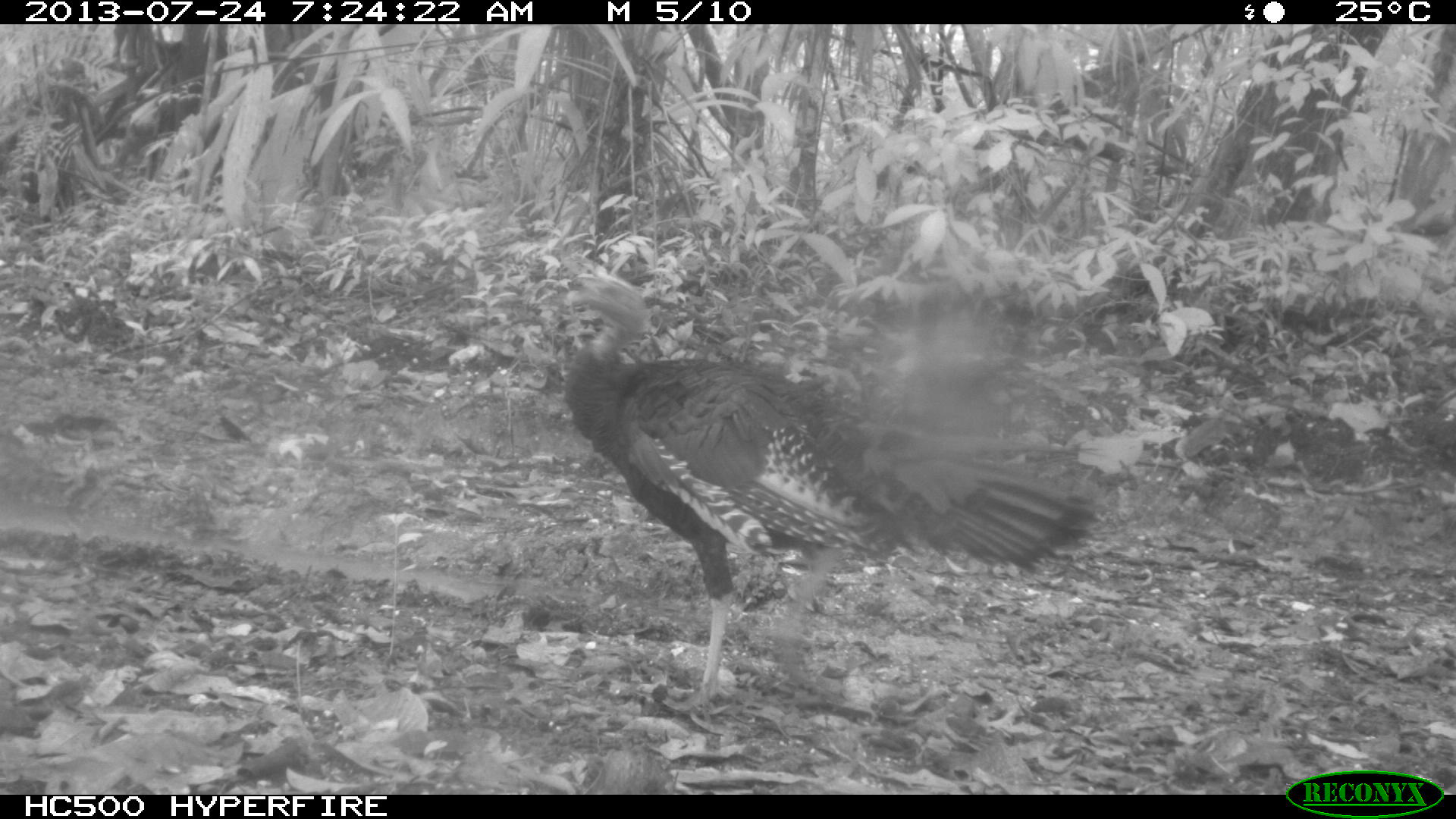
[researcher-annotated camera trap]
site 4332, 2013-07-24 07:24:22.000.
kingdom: Animalia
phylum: Chordata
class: Aves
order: Galliformes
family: Phasianidae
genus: Meleagris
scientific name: Meleagris ocellata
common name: ocellated turkey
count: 3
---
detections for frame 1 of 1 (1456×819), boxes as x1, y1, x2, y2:
meleagris ocellata: 534, 268, 1096, 712